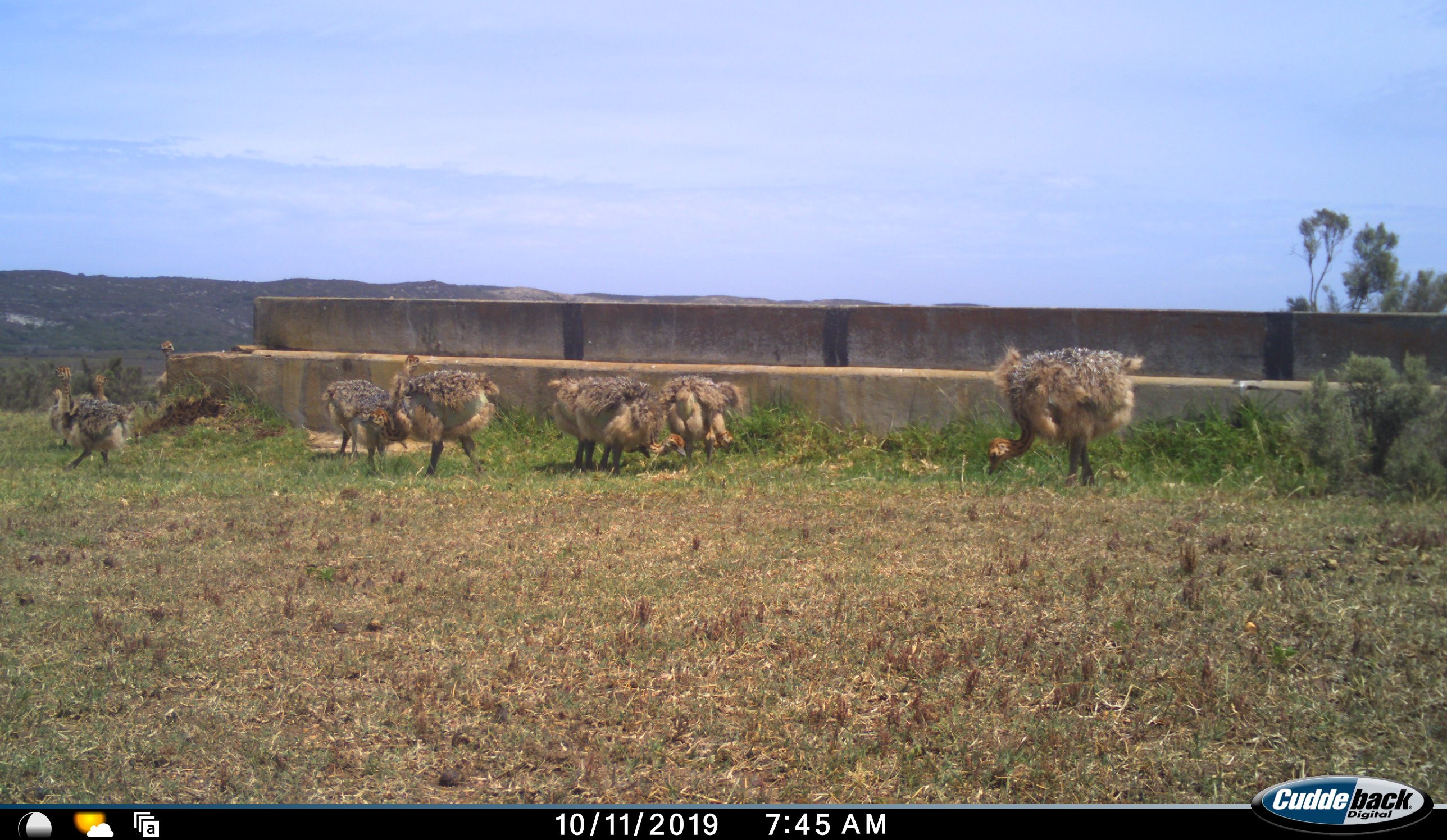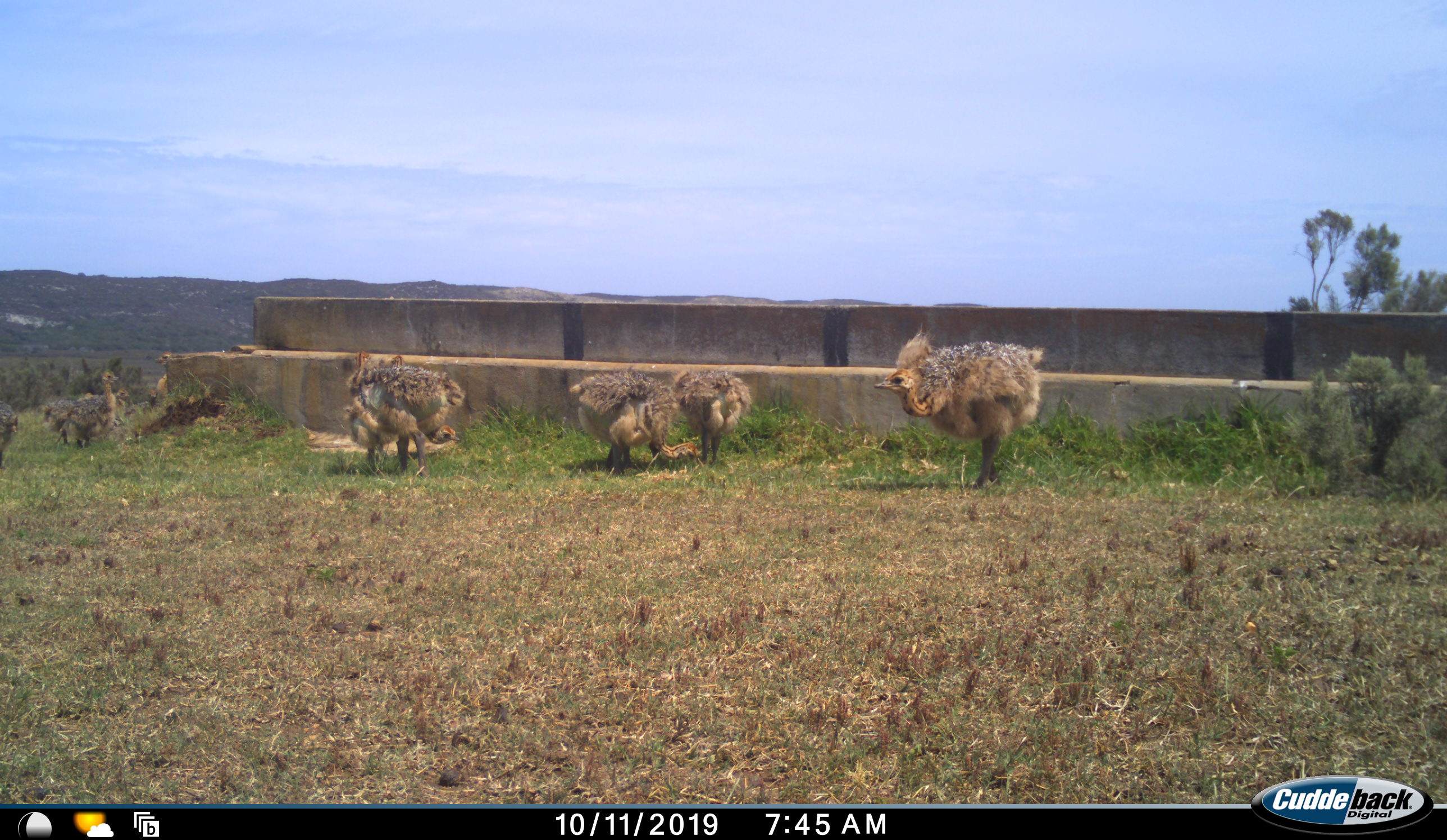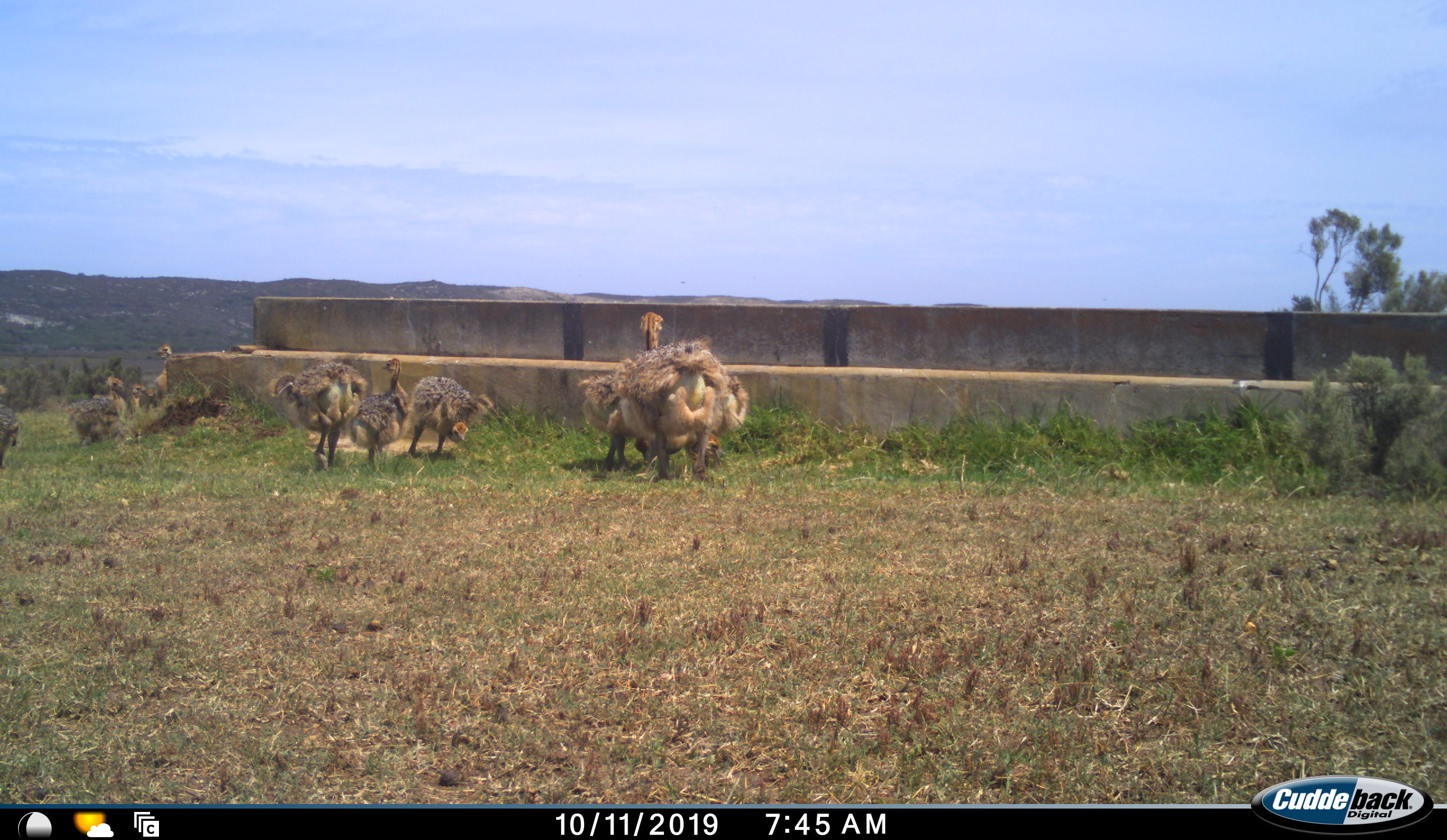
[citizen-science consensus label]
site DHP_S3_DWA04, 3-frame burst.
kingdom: Animalia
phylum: Chordata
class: Aves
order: Struthioniformes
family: Struthionidae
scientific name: Struthionidae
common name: ostrich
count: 10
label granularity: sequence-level